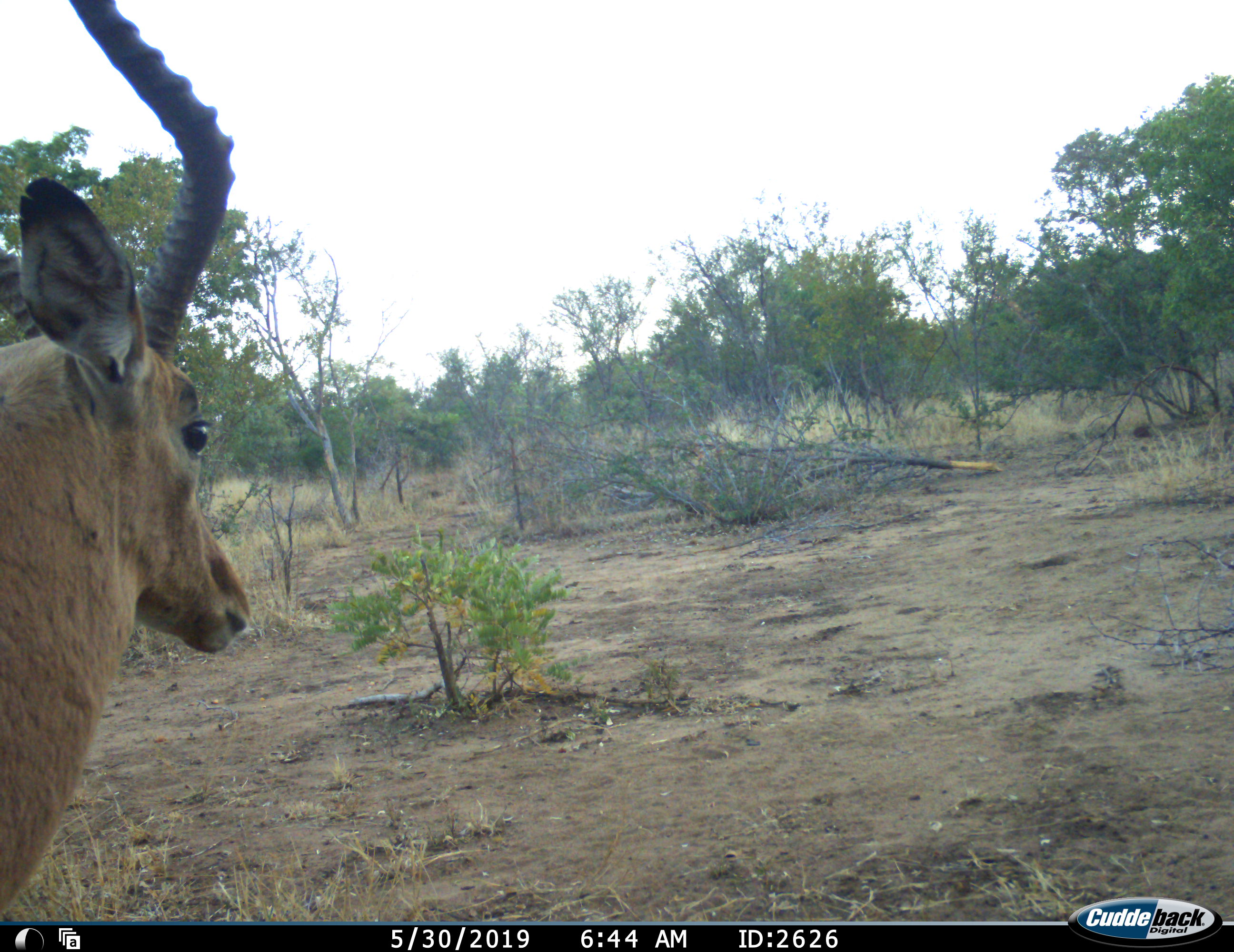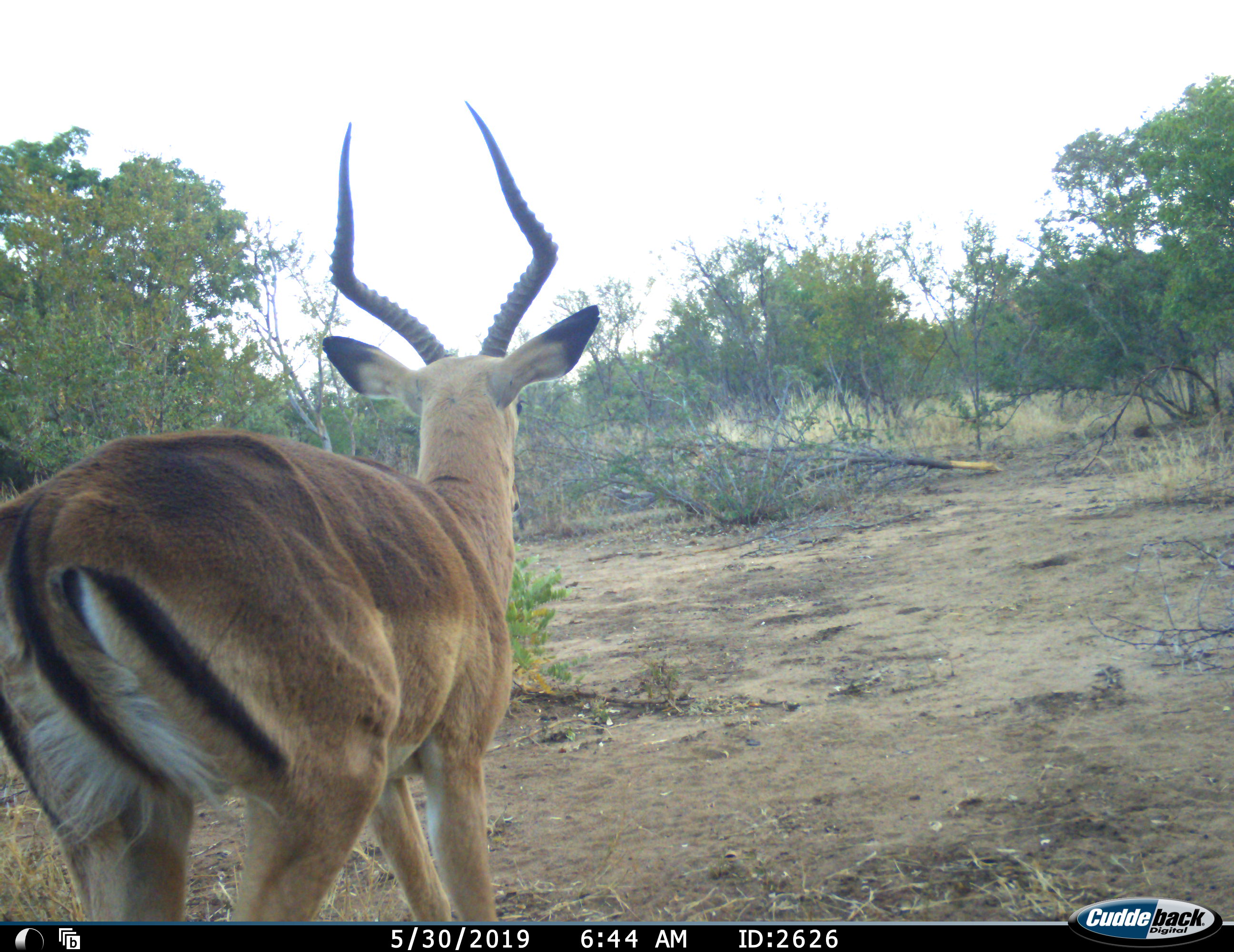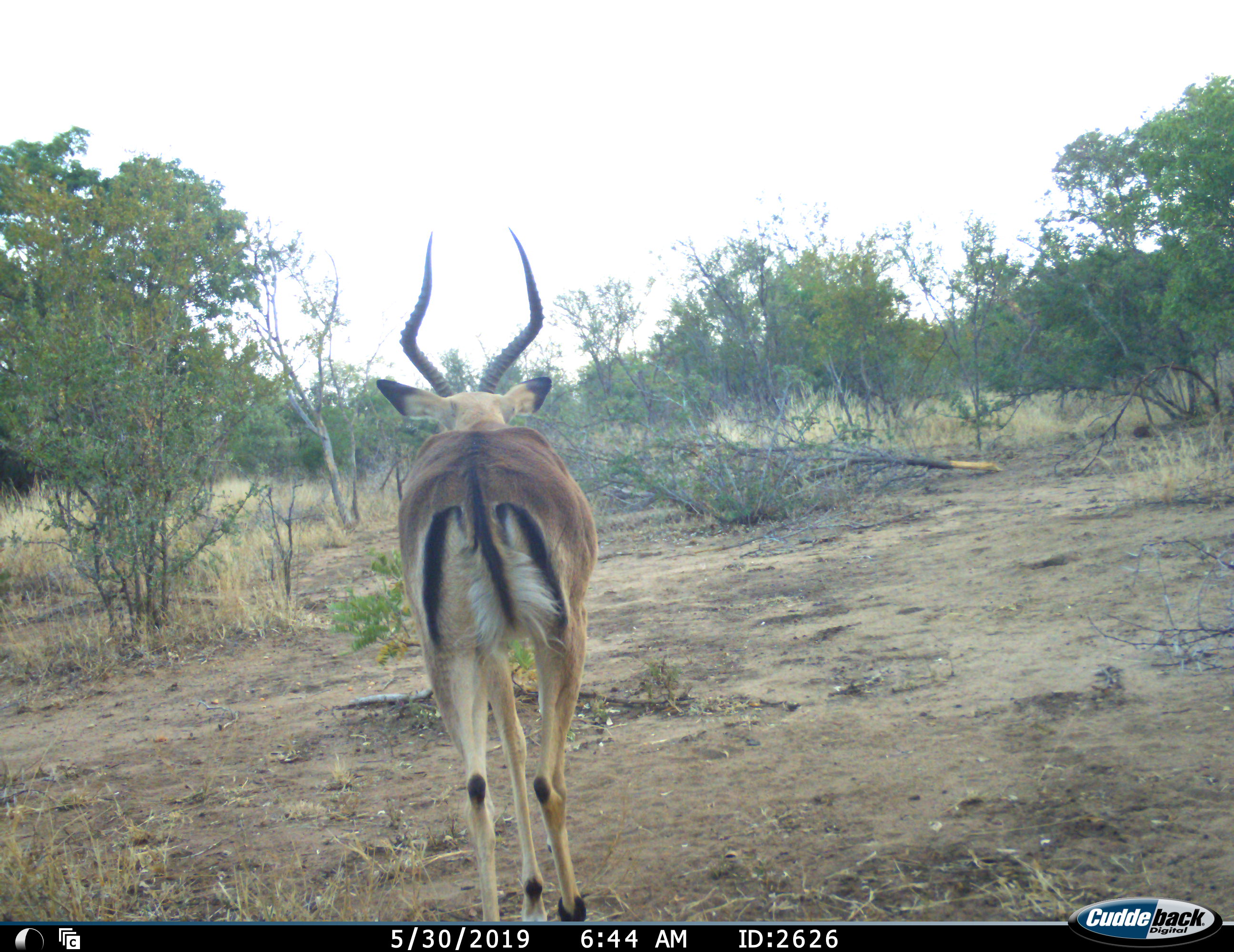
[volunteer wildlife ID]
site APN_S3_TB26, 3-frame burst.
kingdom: Animalia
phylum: Chordata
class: Mammalia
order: Artiodactyla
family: Bovidae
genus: Aepyceros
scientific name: Aepyceros melampus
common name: impala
Impala (Aepyceros melampus), count 1. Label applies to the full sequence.